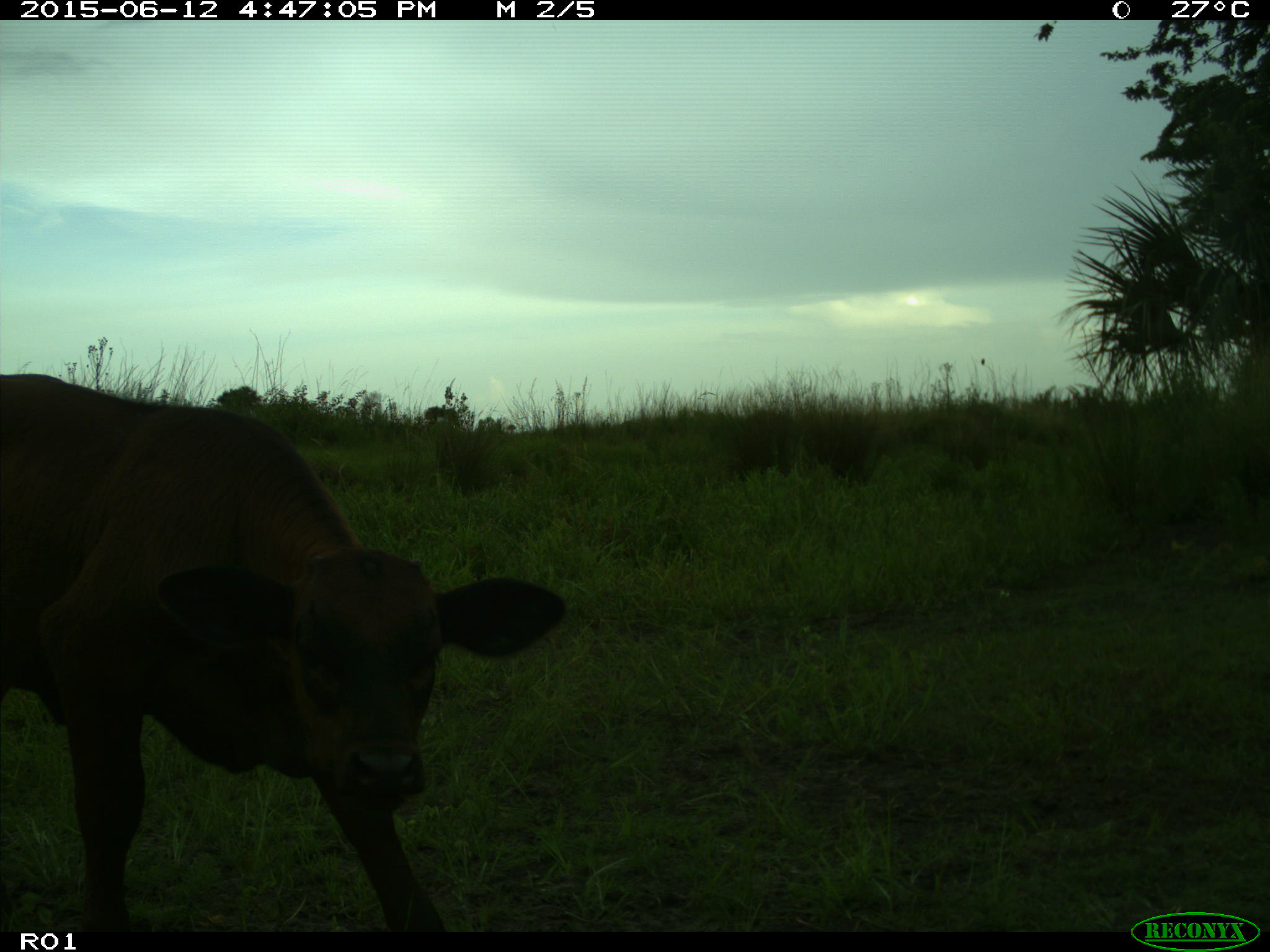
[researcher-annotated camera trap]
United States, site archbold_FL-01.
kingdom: Animalia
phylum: Chordata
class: Mammalia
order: Artiodactyla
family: Bovidae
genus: Bos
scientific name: Bos taurus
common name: domestic cow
Bos taurus (domestic cow).